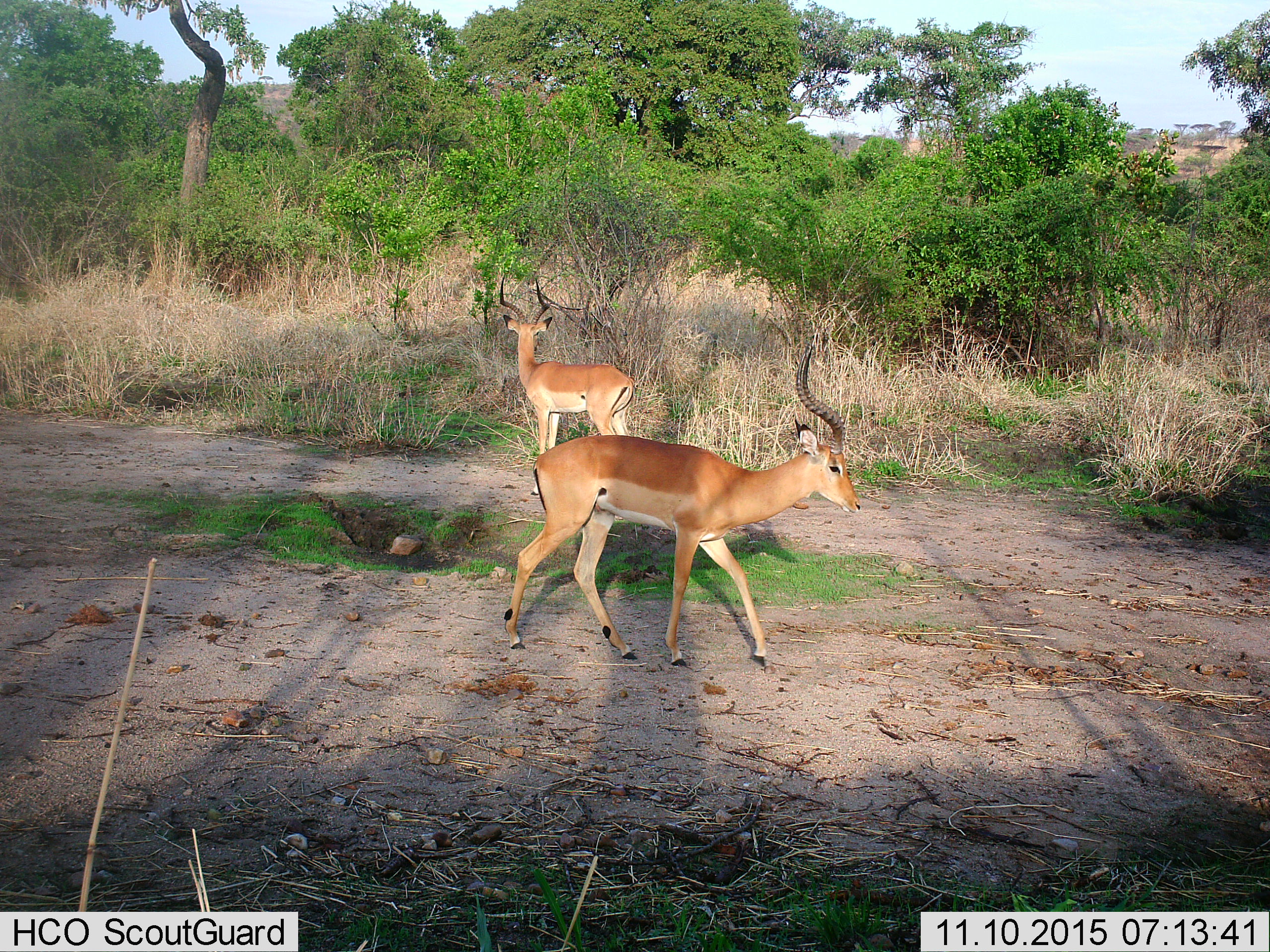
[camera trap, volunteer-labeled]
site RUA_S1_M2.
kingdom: Animalia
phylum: Chordata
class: Mammalia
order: Artiodactyla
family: Bovidae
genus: Aepyceros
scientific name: Aepyceros melampus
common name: impala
Impala (Aepyceros melampus), count 2. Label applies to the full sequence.